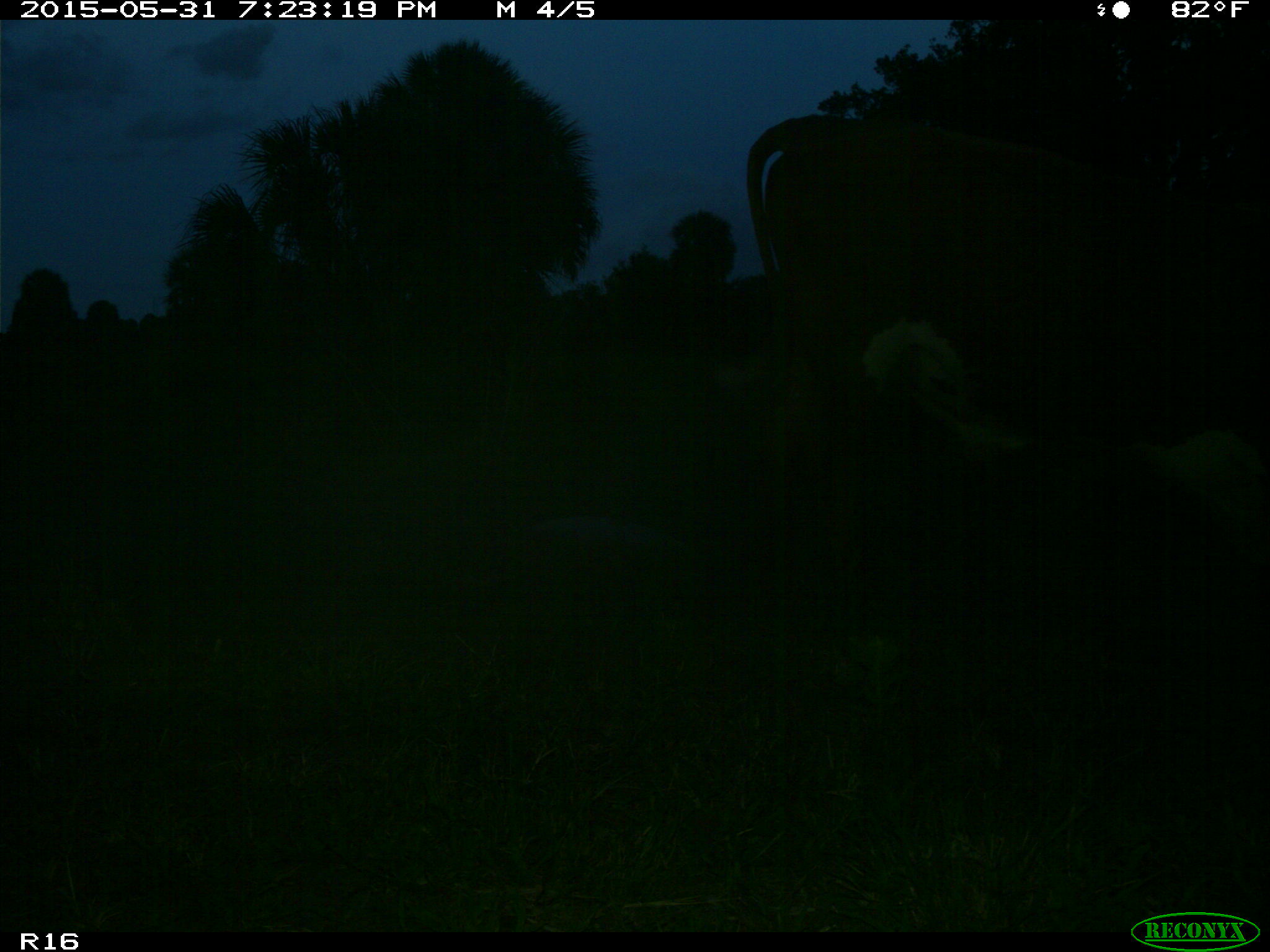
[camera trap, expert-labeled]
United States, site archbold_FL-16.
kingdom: Animalia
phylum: Chordata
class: Mammalia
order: Artiodactyla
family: Bovidae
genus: Bos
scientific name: Bos taurus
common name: domestic cow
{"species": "Bos taurus (domestic cow)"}